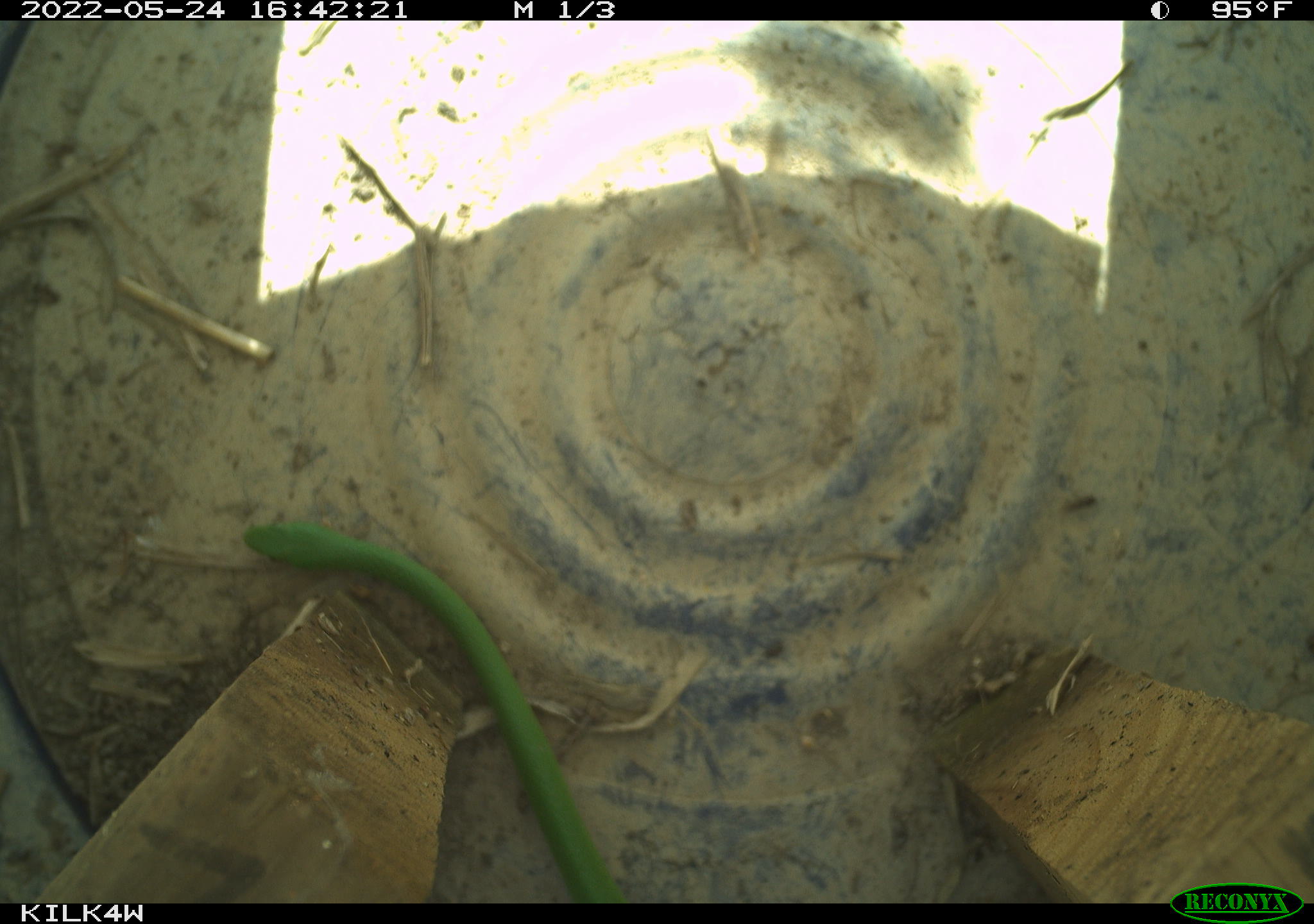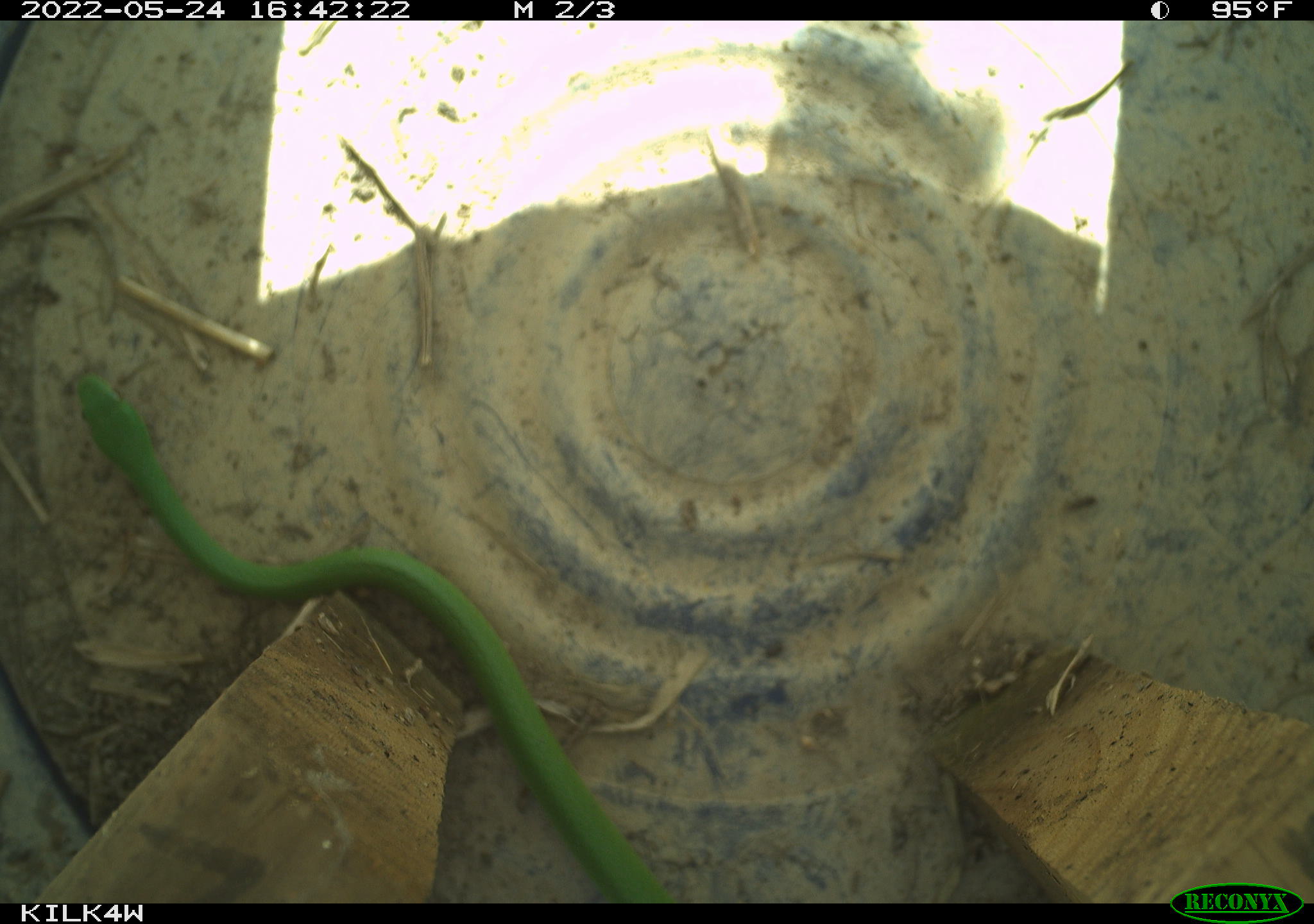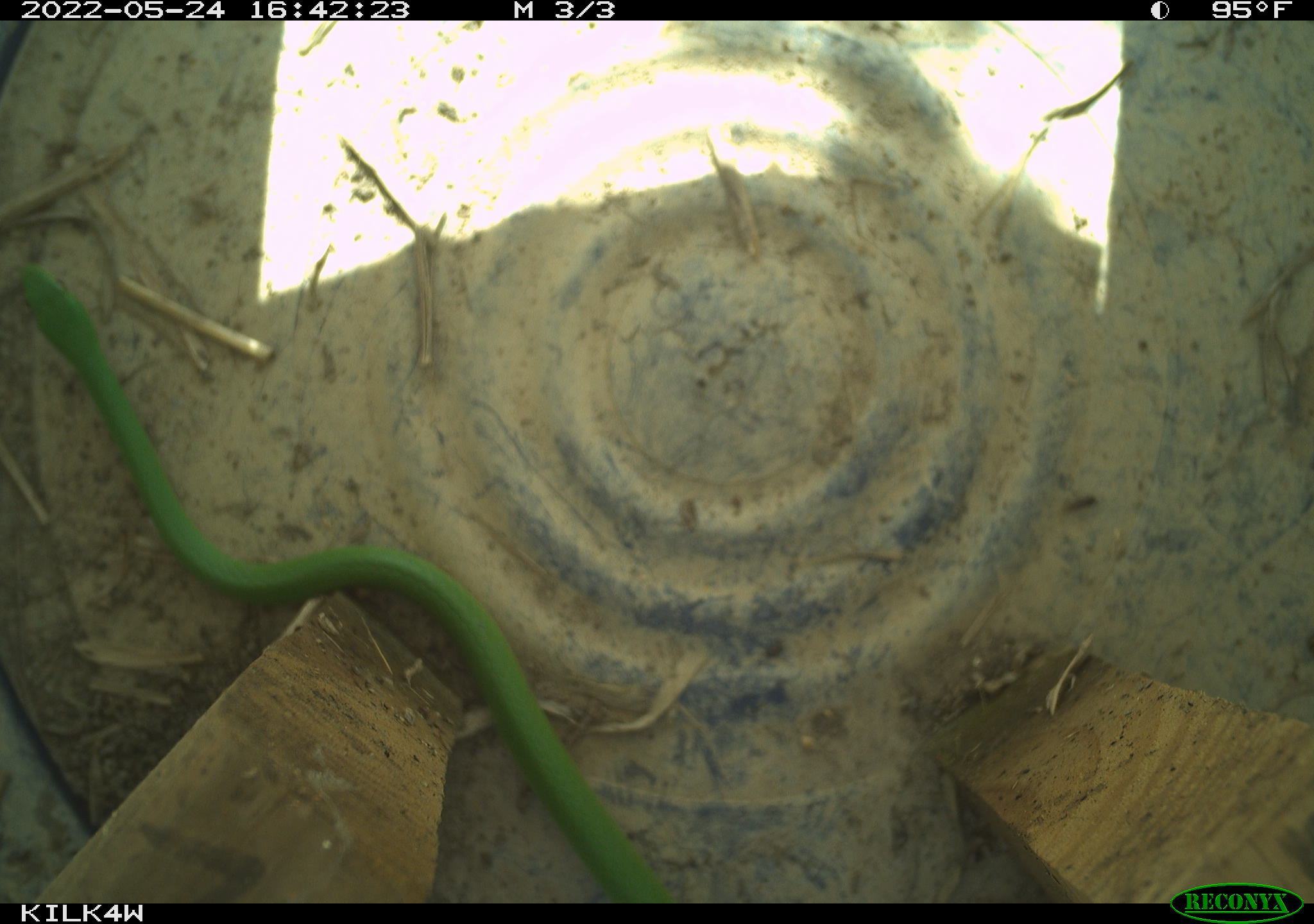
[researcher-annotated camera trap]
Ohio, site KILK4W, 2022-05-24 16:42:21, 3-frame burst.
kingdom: Animalia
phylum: Chordata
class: Reptilia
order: Squamata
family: Colubridae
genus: Opheodrys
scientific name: Opheodrys vernalis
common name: smooth greensnake